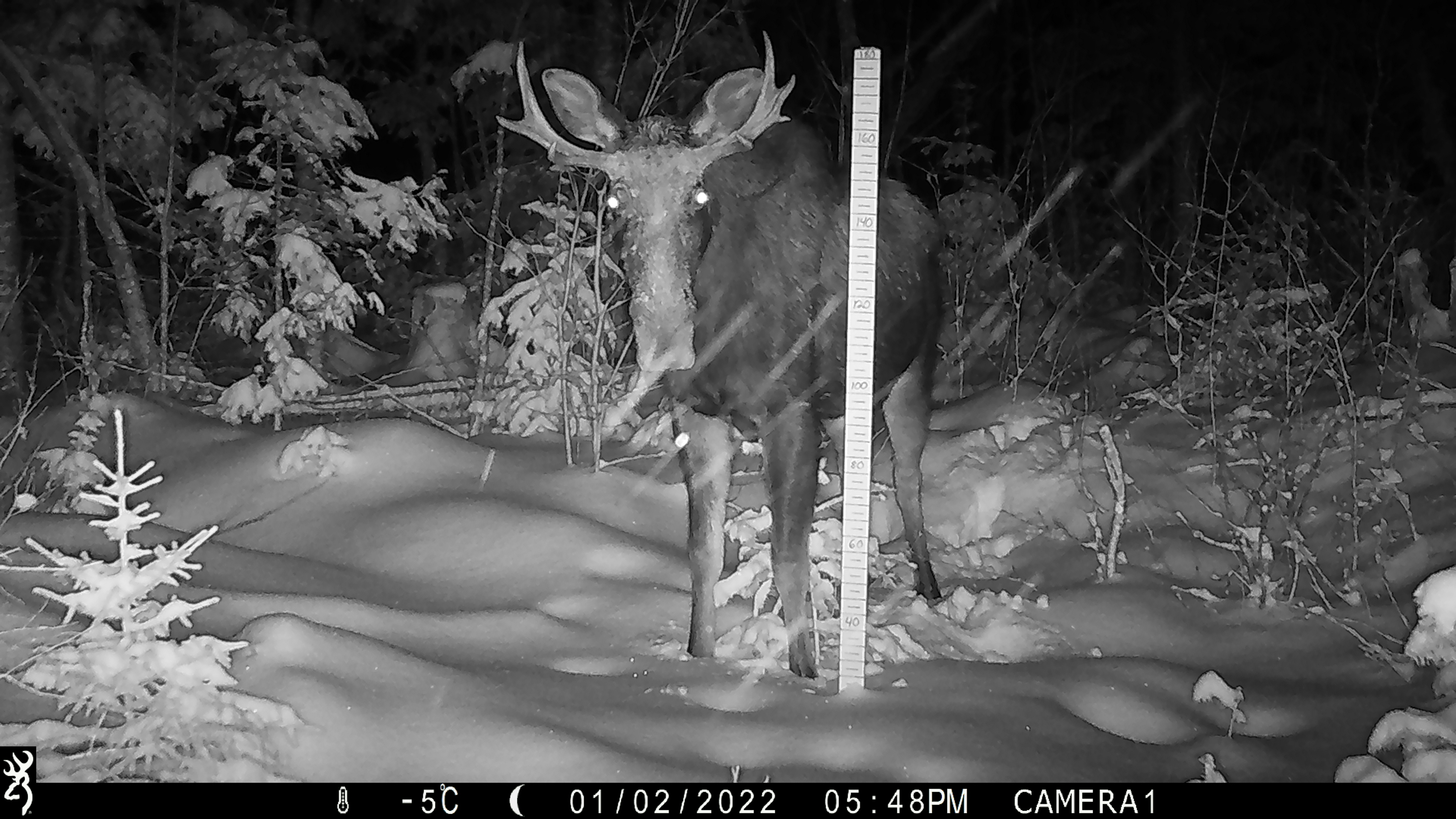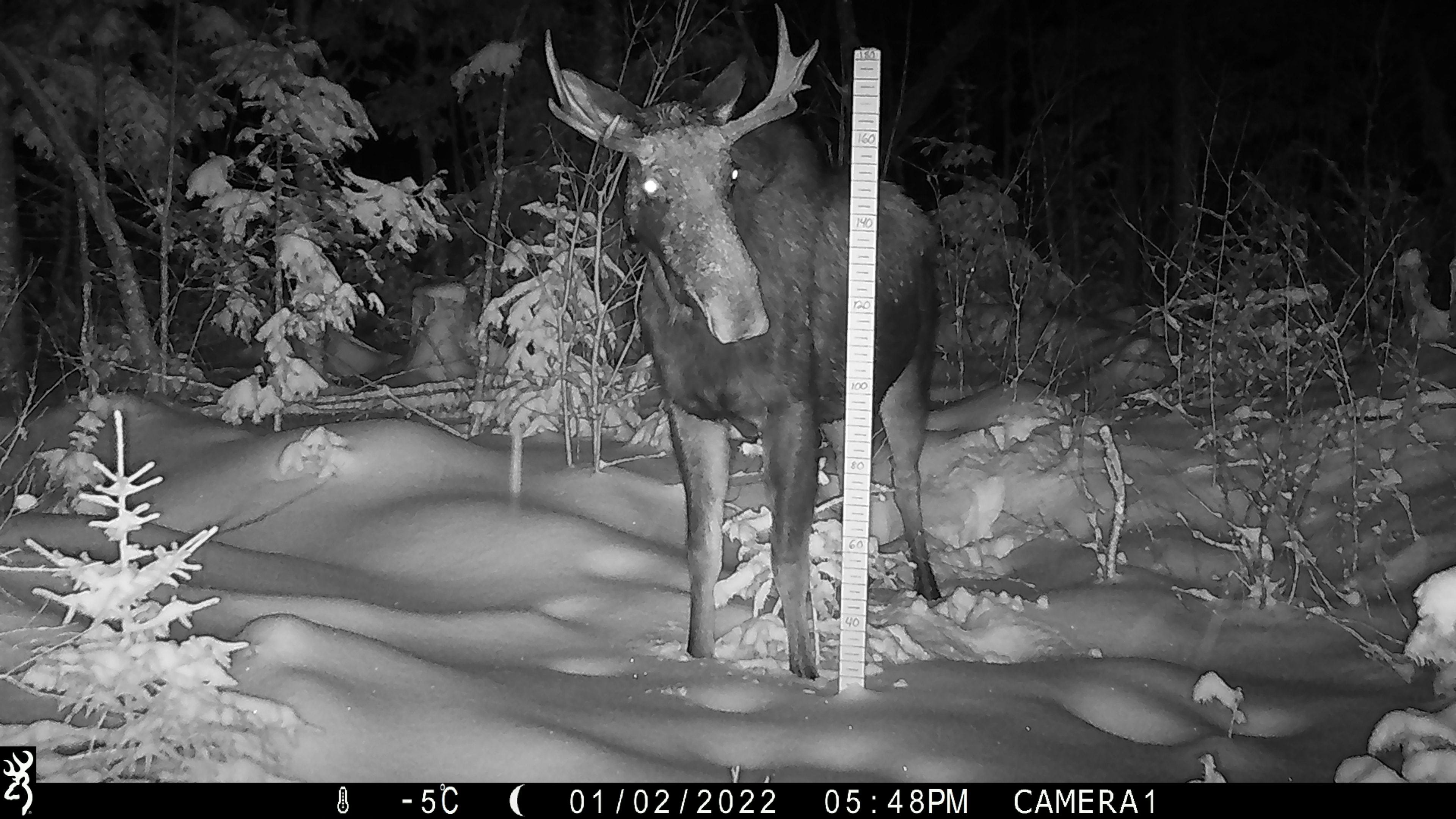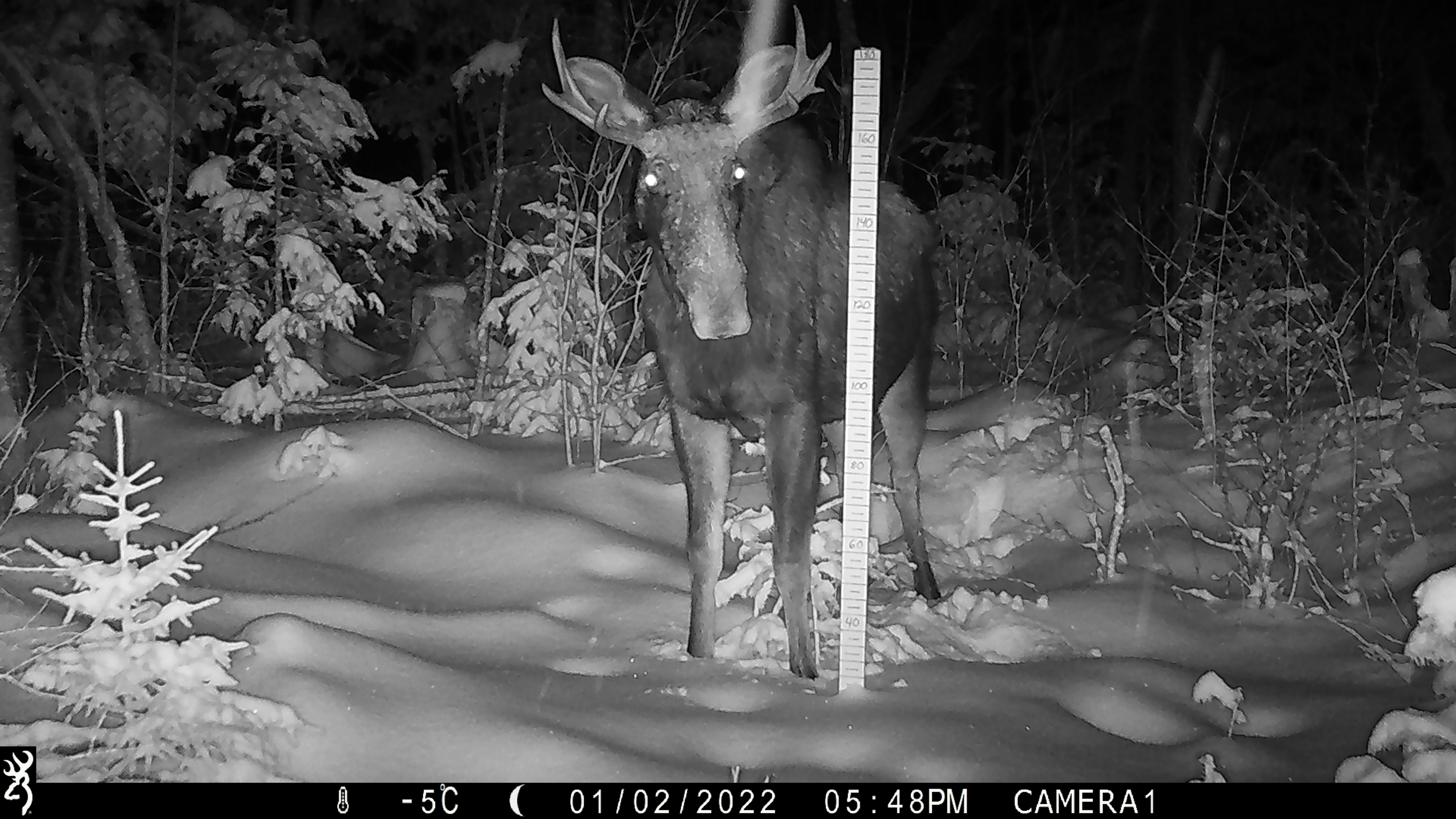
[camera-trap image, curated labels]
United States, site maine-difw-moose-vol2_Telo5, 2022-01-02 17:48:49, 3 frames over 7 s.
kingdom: Animalia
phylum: Chordata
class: Mammalia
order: Artiodactyla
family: Cervidae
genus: Alces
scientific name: Alces alces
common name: moose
Moose (Alces alces).